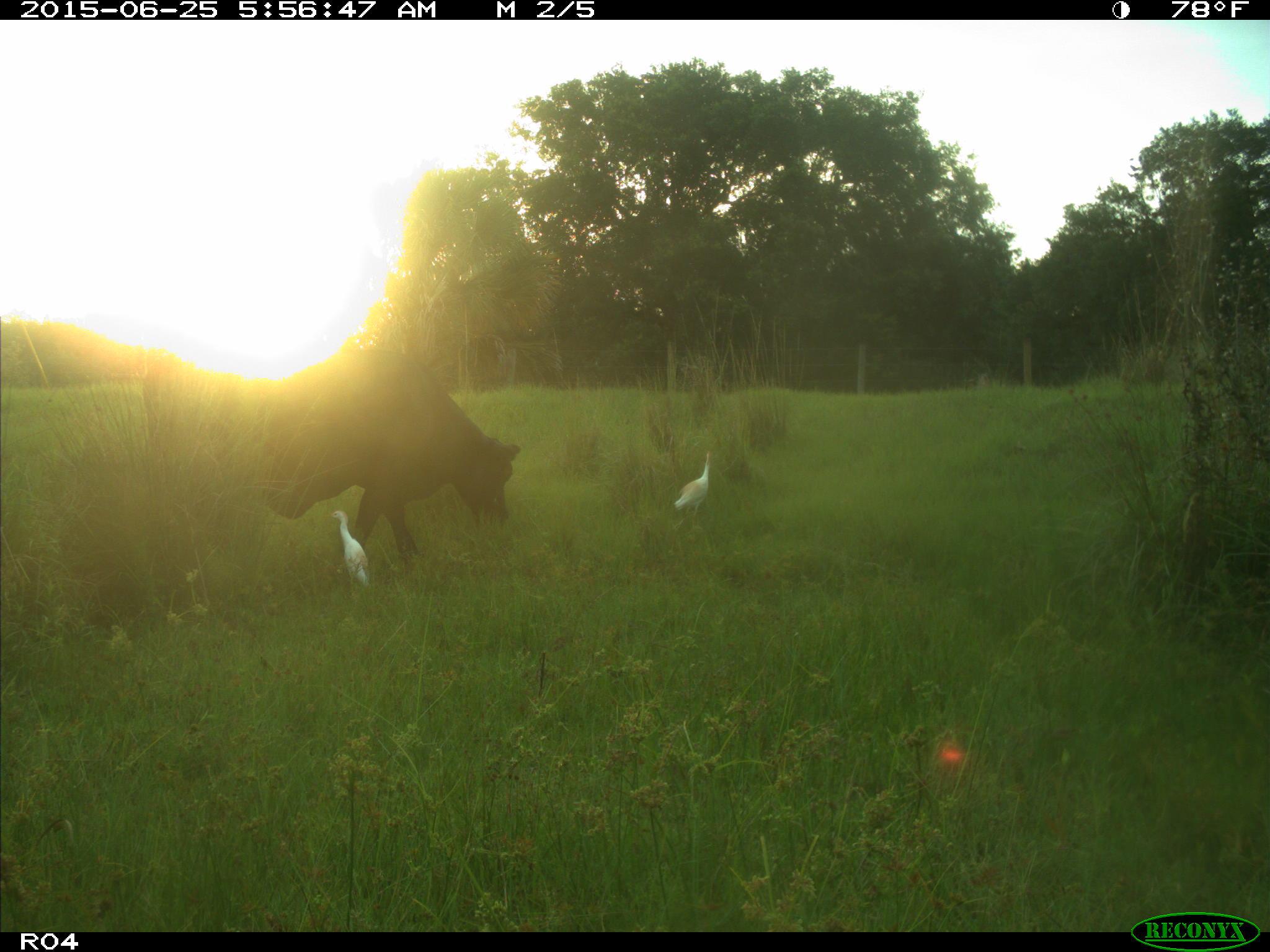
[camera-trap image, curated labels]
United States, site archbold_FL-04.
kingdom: Animalia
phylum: Chordata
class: Mammalia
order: Artiodactyla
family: Bovidae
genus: Bos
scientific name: Bos taurus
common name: domestic cow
Bos taurus (domestic cow).